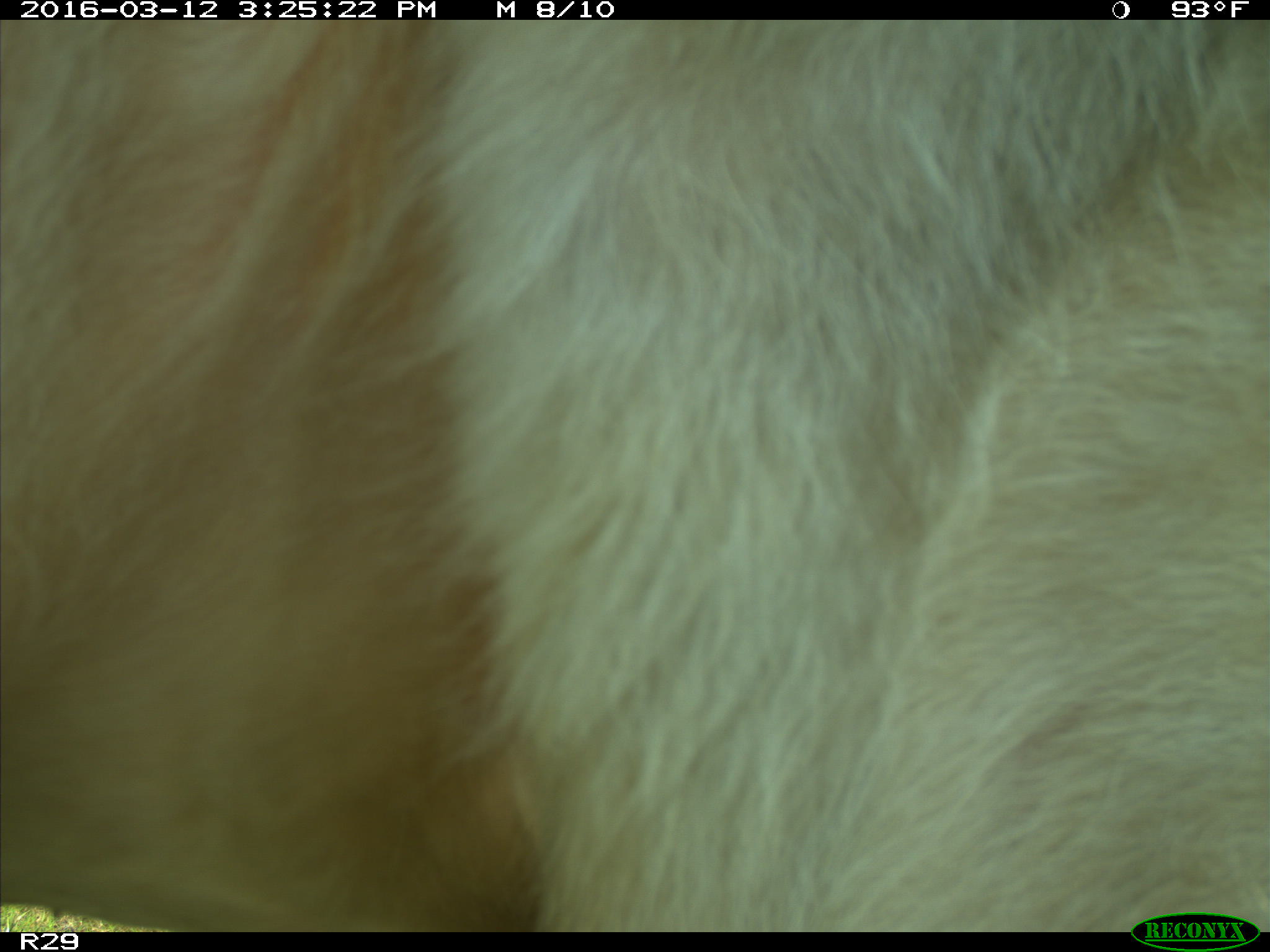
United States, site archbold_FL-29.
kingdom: Animalia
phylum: Chordata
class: Mammalia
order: Artiodactyla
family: Bovidae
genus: Bos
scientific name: Bos taurus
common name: domestic cow